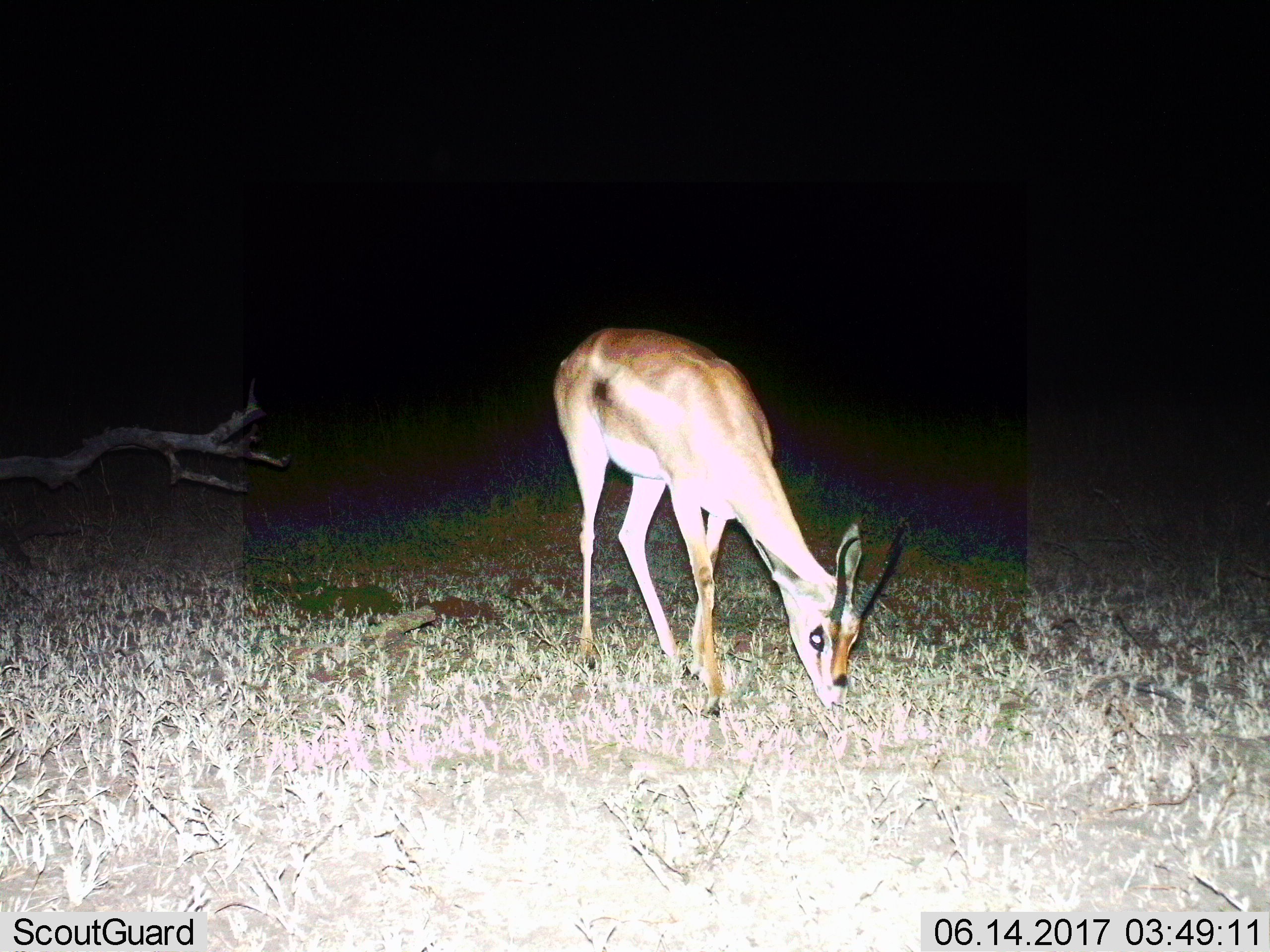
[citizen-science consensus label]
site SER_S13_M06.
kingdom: Animalia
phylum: Chordata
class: Mammalia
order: Artiodactyla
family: Bovidae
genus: Nanger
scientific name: Nanger granti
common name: grant's gazelle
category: gazellegrants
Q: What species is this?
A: Gazellegrants (grant's gazelle) (Nanger granti).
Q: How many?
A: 1.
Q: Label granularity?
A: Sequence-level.